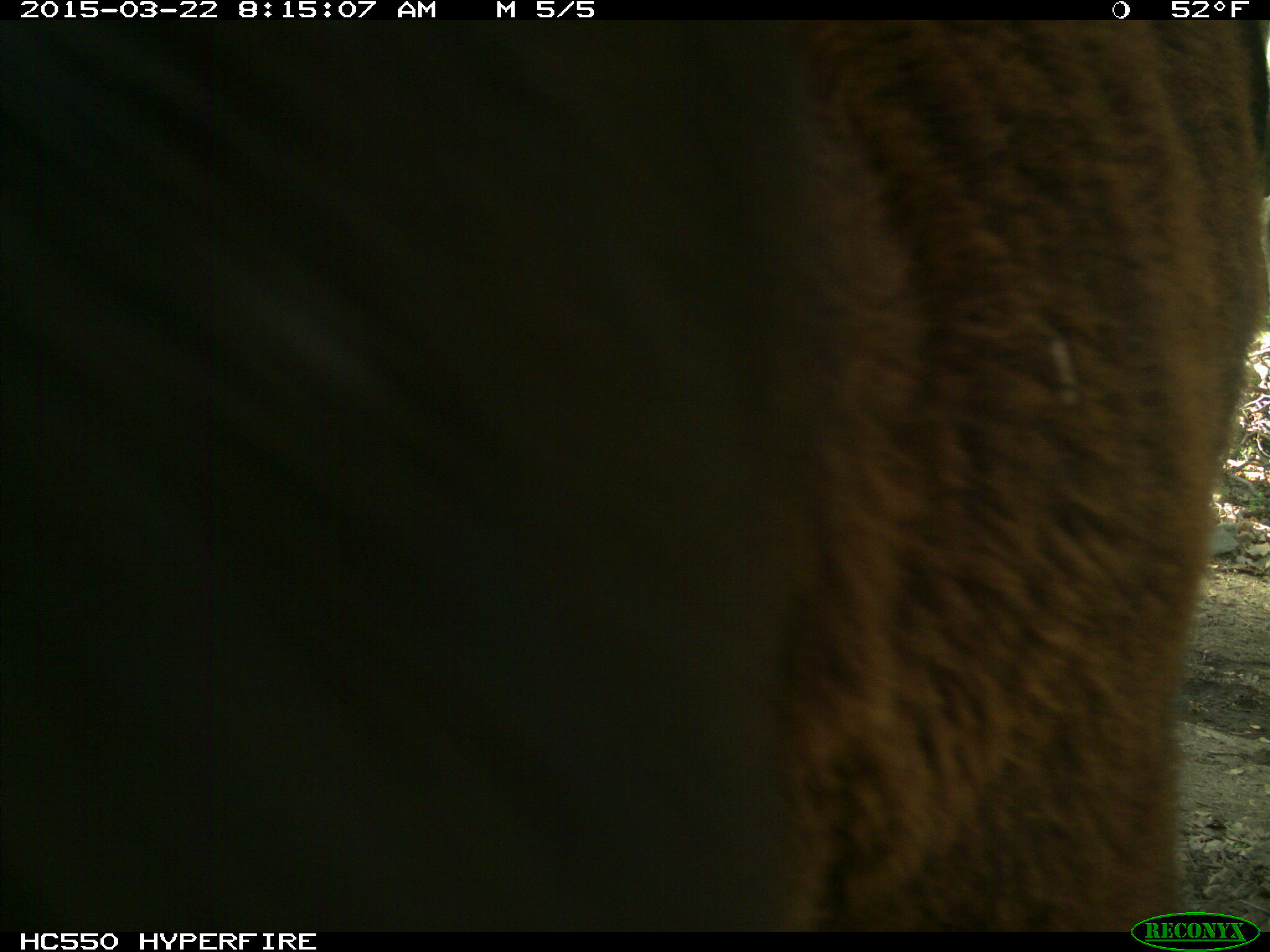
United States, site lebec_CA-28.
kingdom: Animalia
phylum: Chordata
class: Mammalia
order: Artiodactyla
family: Bovidae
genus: Bos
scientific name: Bos taurus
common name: domestic cow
Bos taurus (domestic cow).